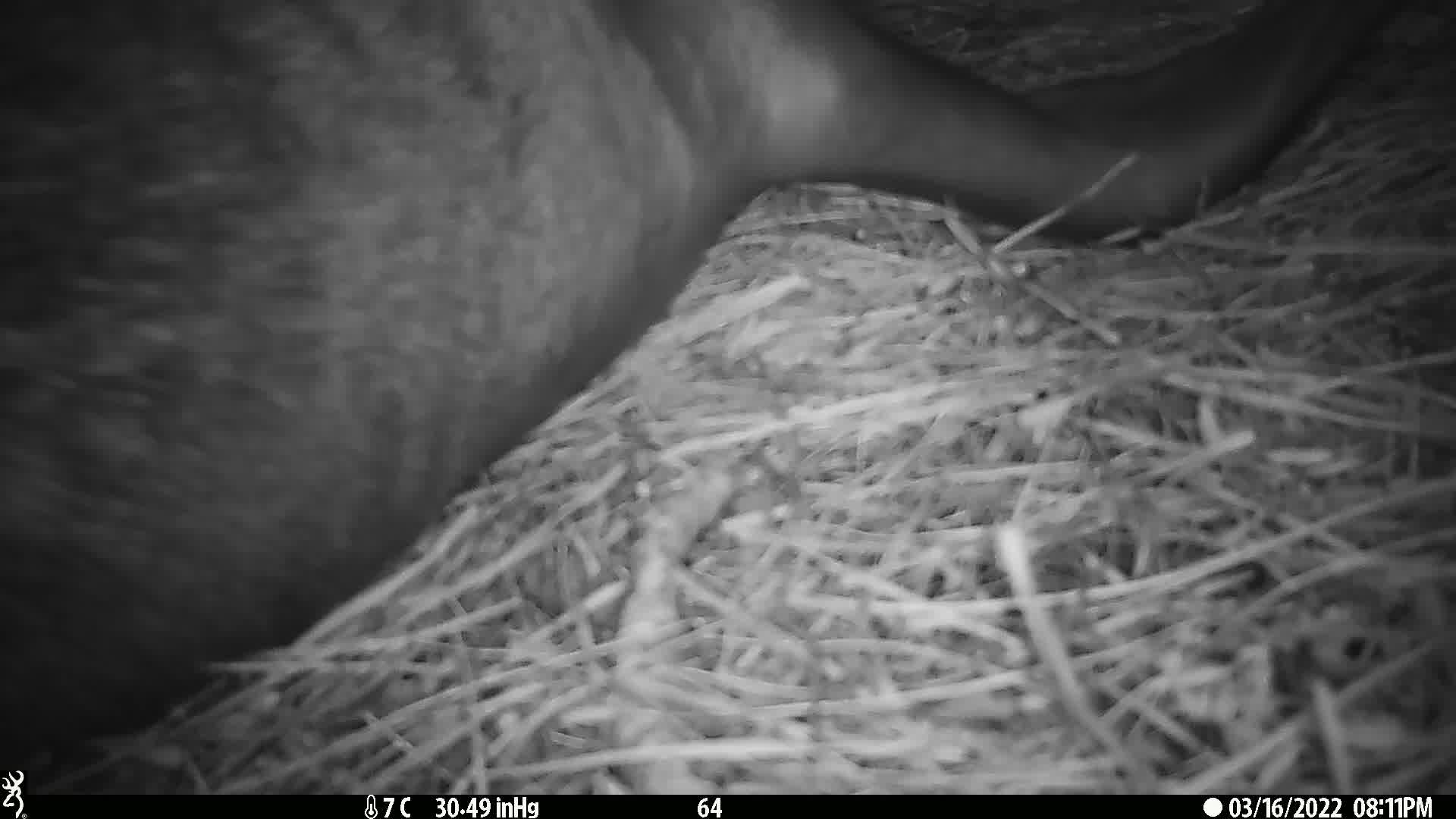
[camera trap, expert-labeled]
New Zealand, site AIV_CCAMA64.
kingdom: Animalia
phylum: Chordata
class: Mammalia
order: Carnivora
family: Otariidae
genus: Phocarctos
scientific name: Phocarctos hookeri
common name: new zealand sea lion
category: sealion